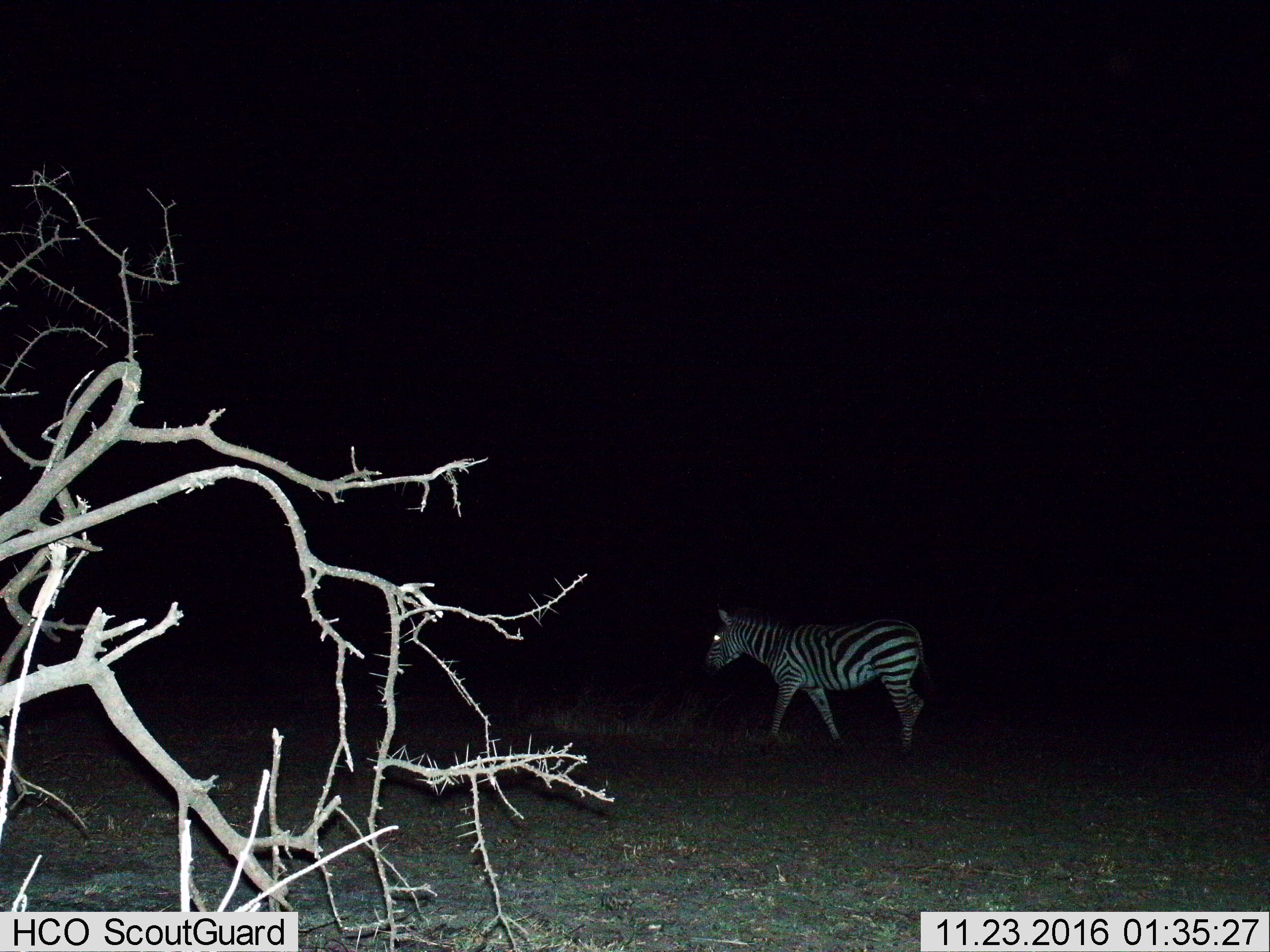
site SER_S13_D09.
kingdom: Animalia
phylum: Chordata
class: Mammalia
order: Perissodactyla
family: Equidae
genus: Equus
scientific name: Equus quagga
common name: plains zebra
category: zebraplains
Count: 1.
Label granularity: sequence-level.